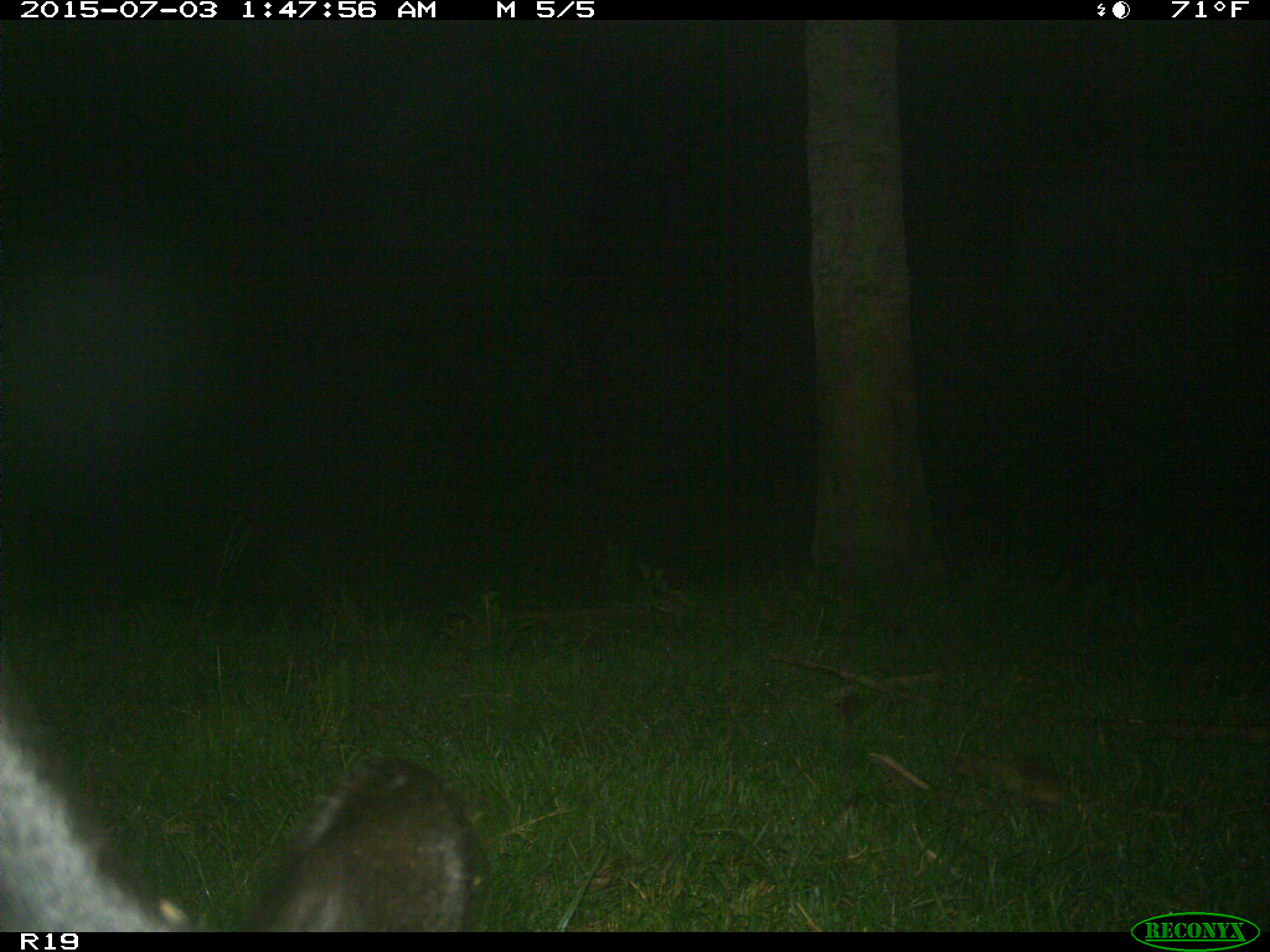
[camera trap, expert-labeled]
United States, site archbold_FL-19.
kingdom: Animalia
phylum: Chordata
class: Mammalia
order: Artiodactyla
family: Bovidae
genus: Bos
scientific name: Bos taurus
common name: domestic cow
Bos taurus (domestic cow).